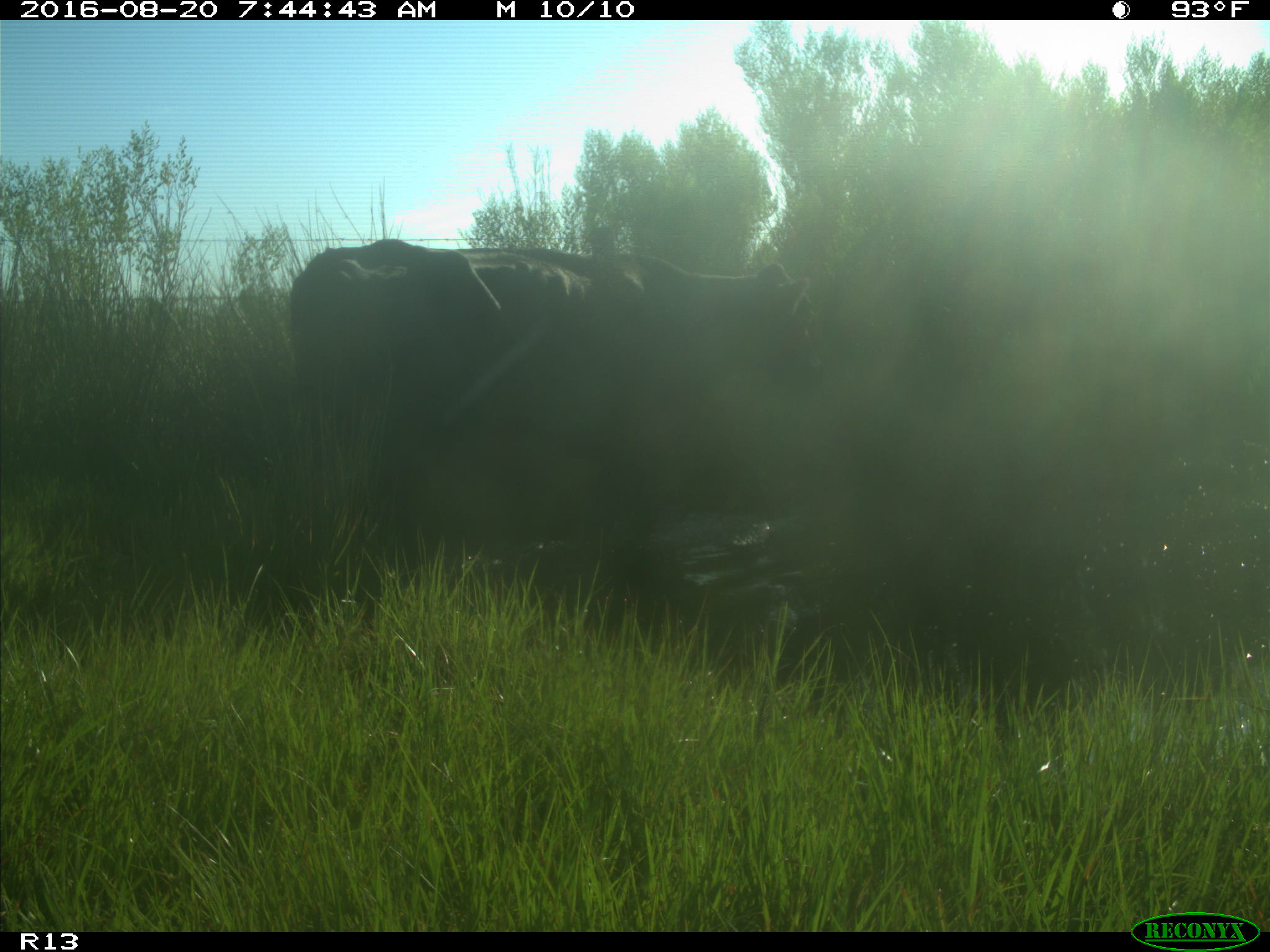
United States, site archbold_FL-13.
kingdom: Animalia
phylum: Chordata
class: Mammalia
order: Artiodactyla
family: Bovidae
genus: Bos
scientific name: Bos taurus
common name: domestic cow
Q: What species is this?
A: Bos taurus (domestic cow).